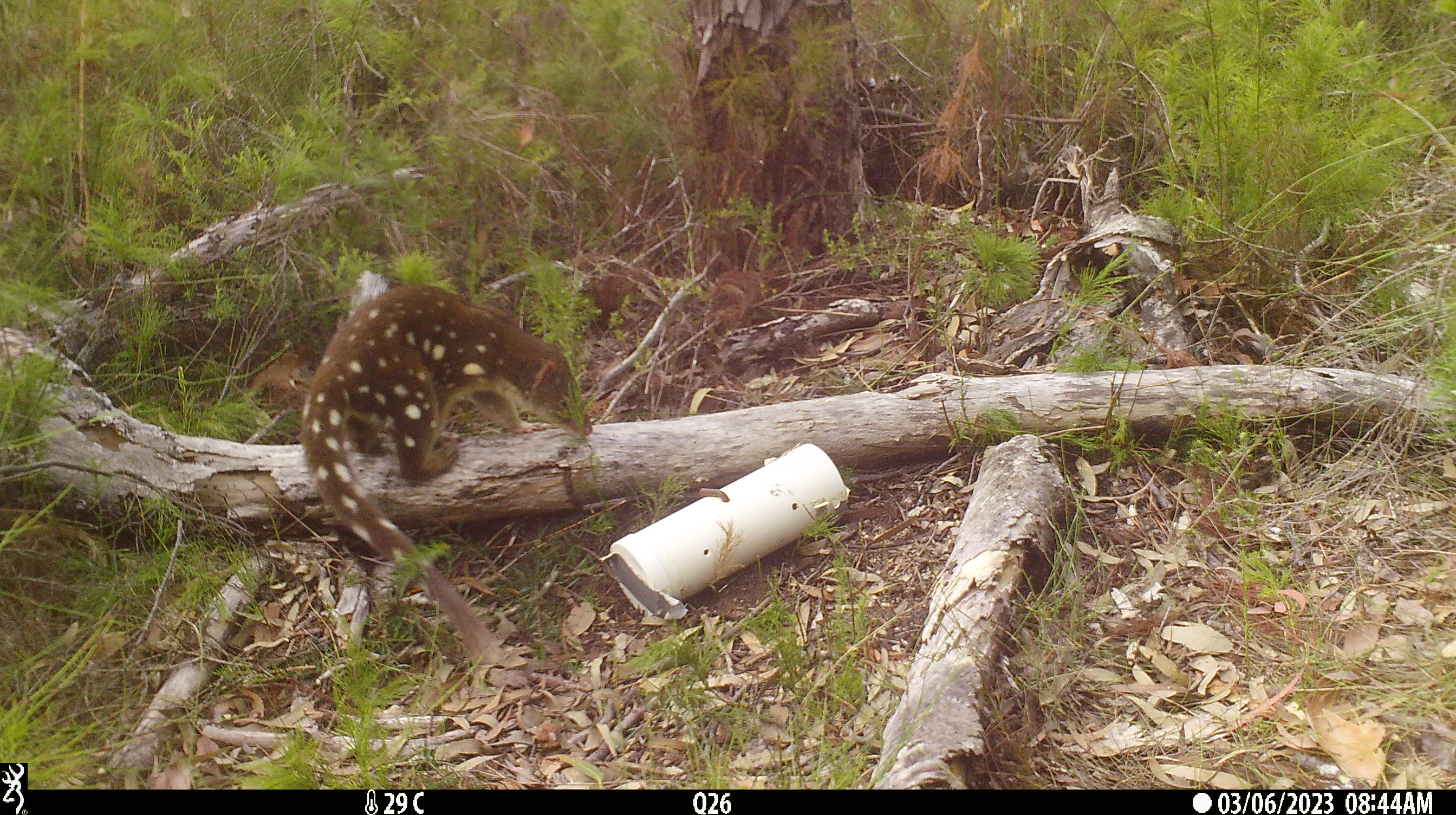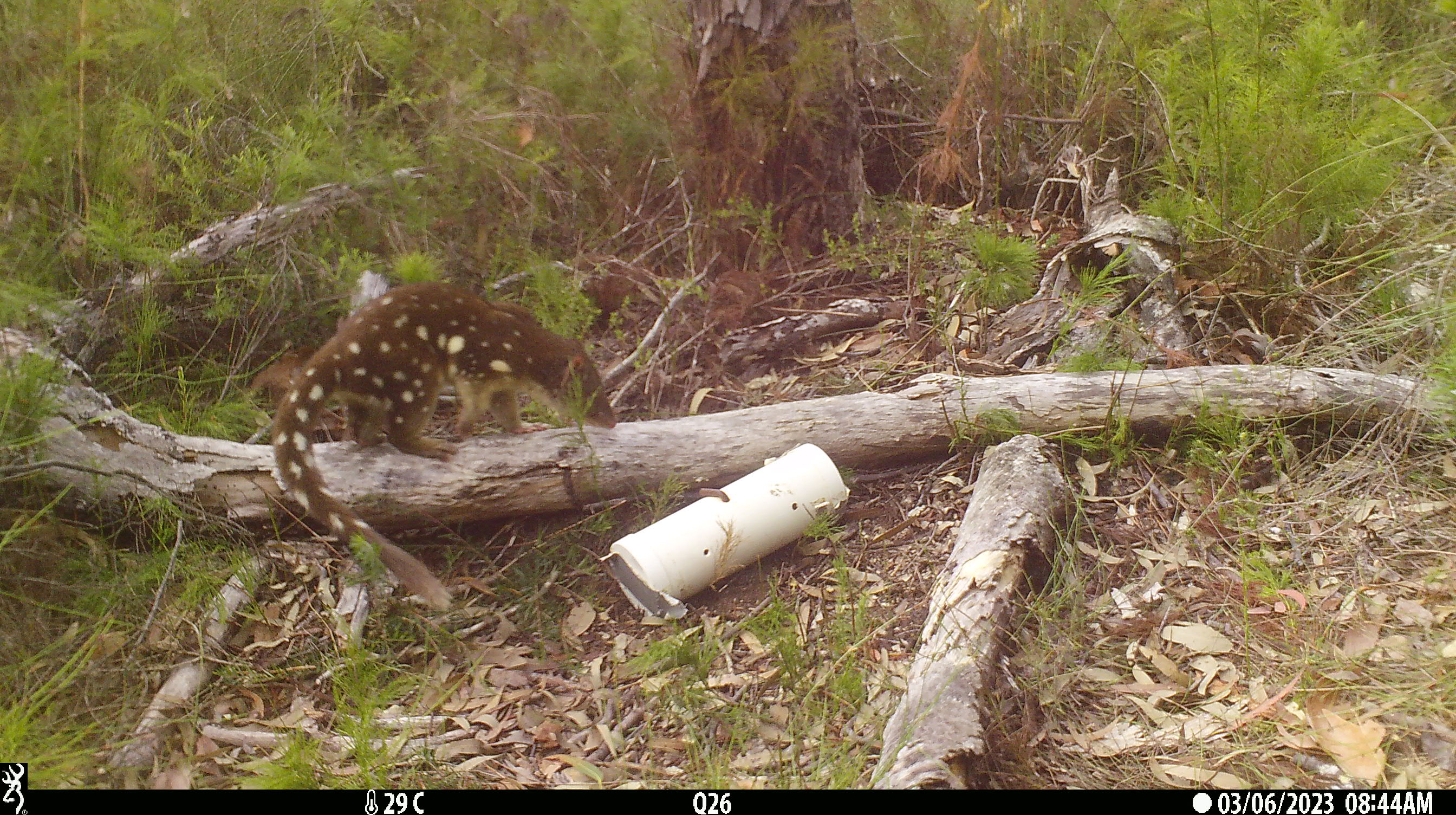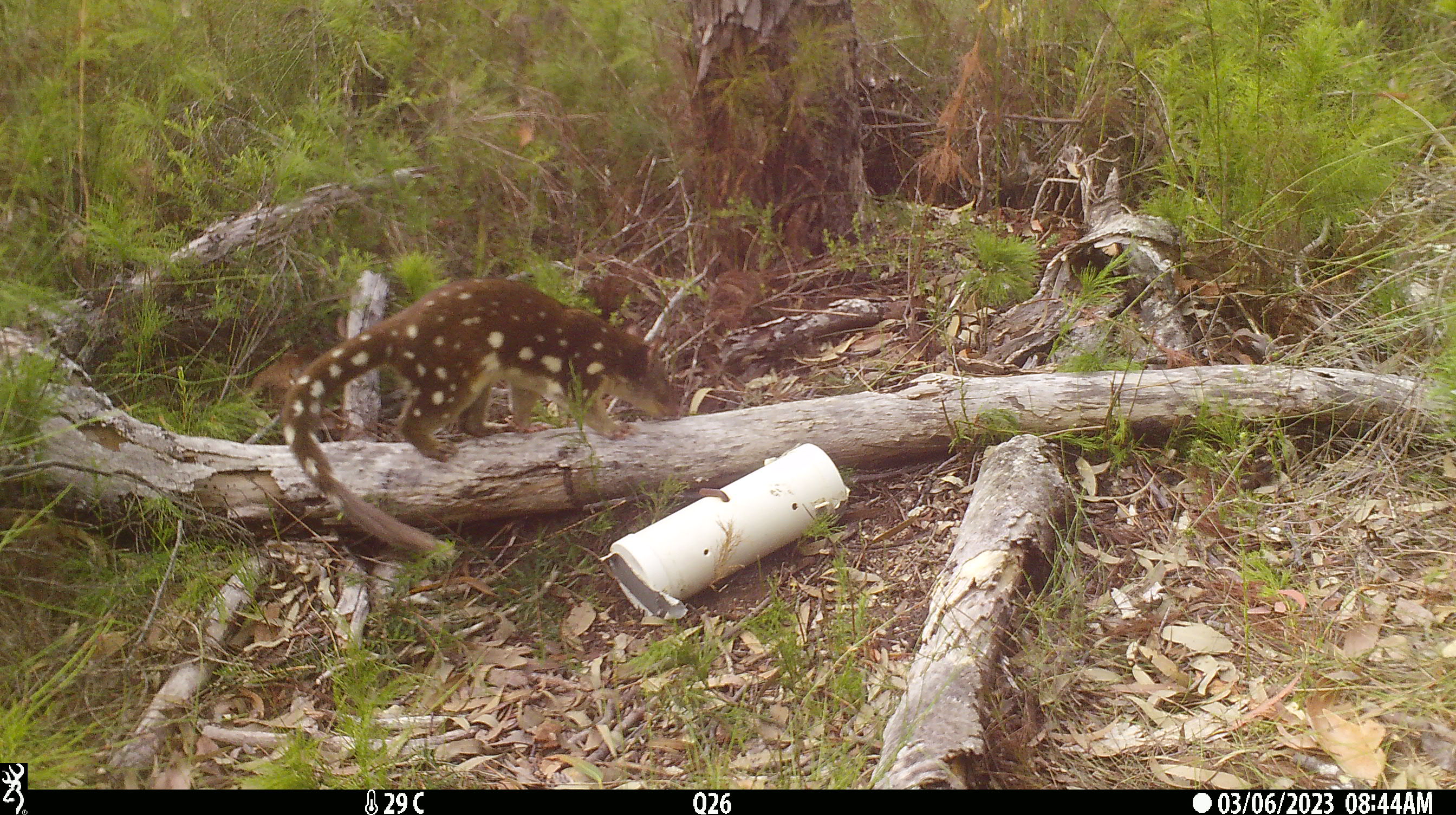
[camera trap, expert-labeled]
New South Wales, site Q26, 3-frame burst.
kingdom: Animalia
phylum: Chordata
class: Mammalia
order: Dasyuromorphia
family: Dasyuridae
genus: Dasyurus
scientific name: Dasyurus maculatus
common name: spotted-tailed quoll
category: quoll